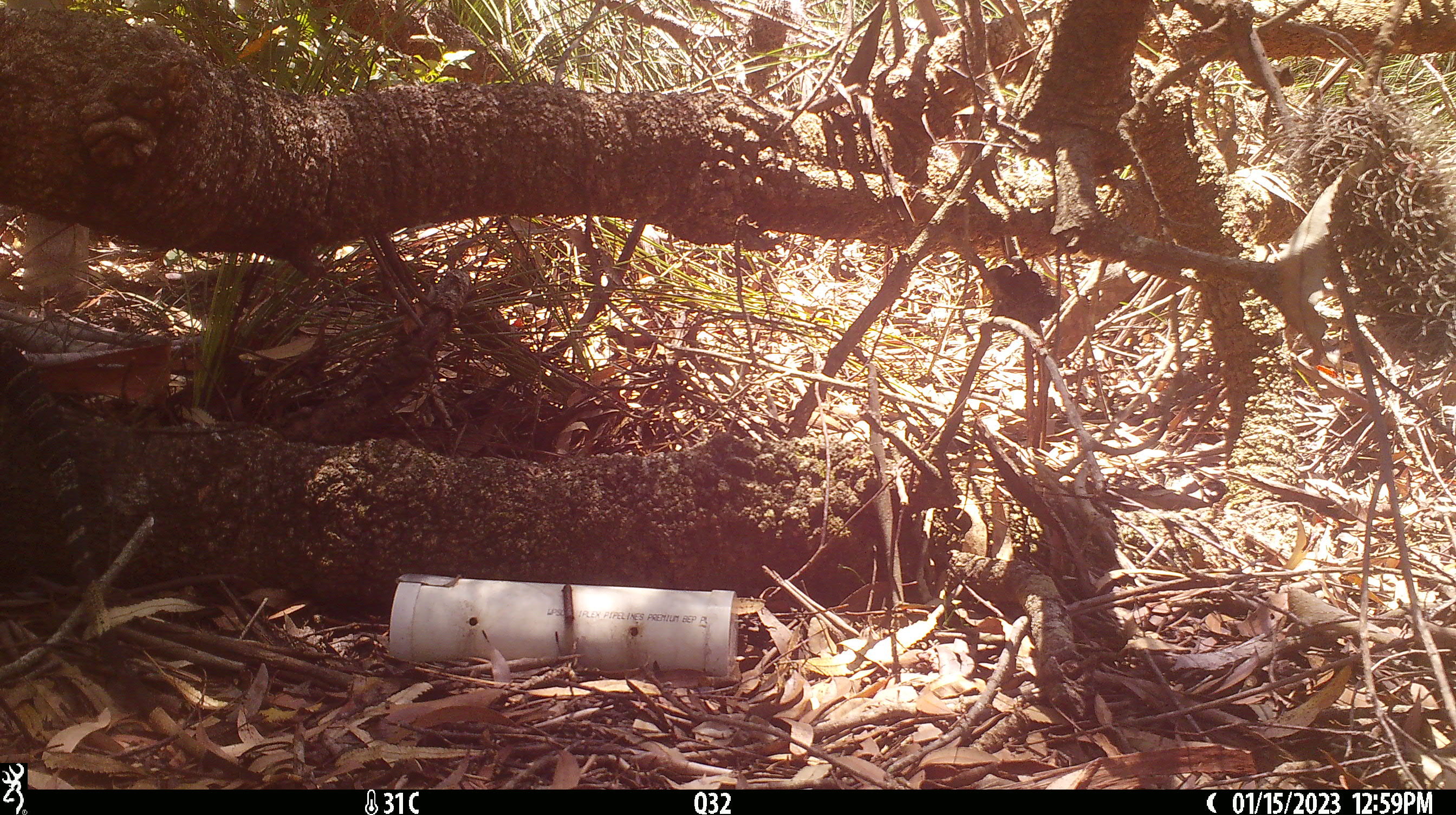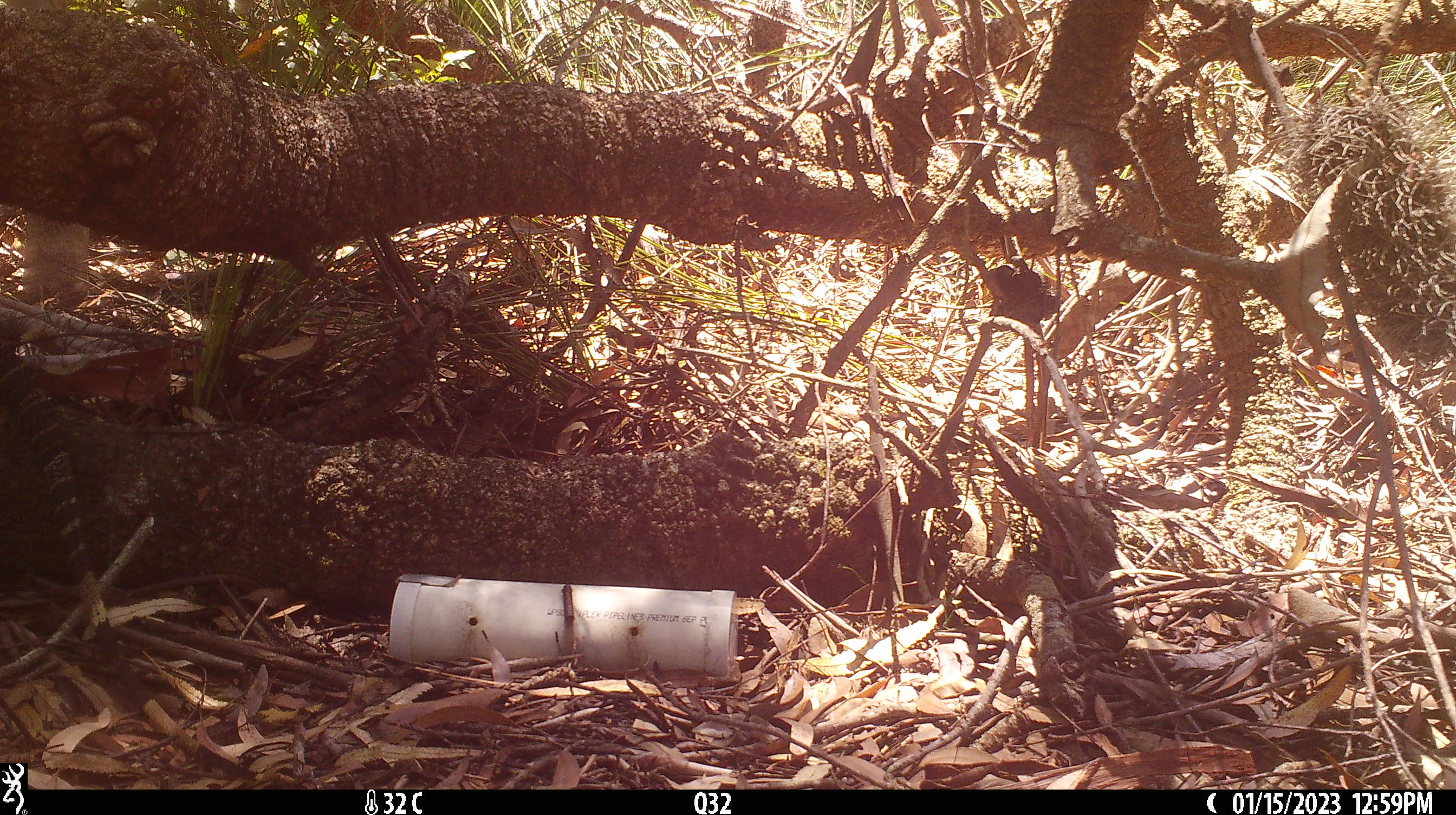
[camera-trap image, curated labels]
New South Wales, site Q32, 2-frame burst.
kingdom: Animalia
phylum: Chordata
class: Reptilia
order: Squamata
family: Varanidae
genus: Varanus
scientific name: Varanus varius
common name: lace monitor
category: goanna